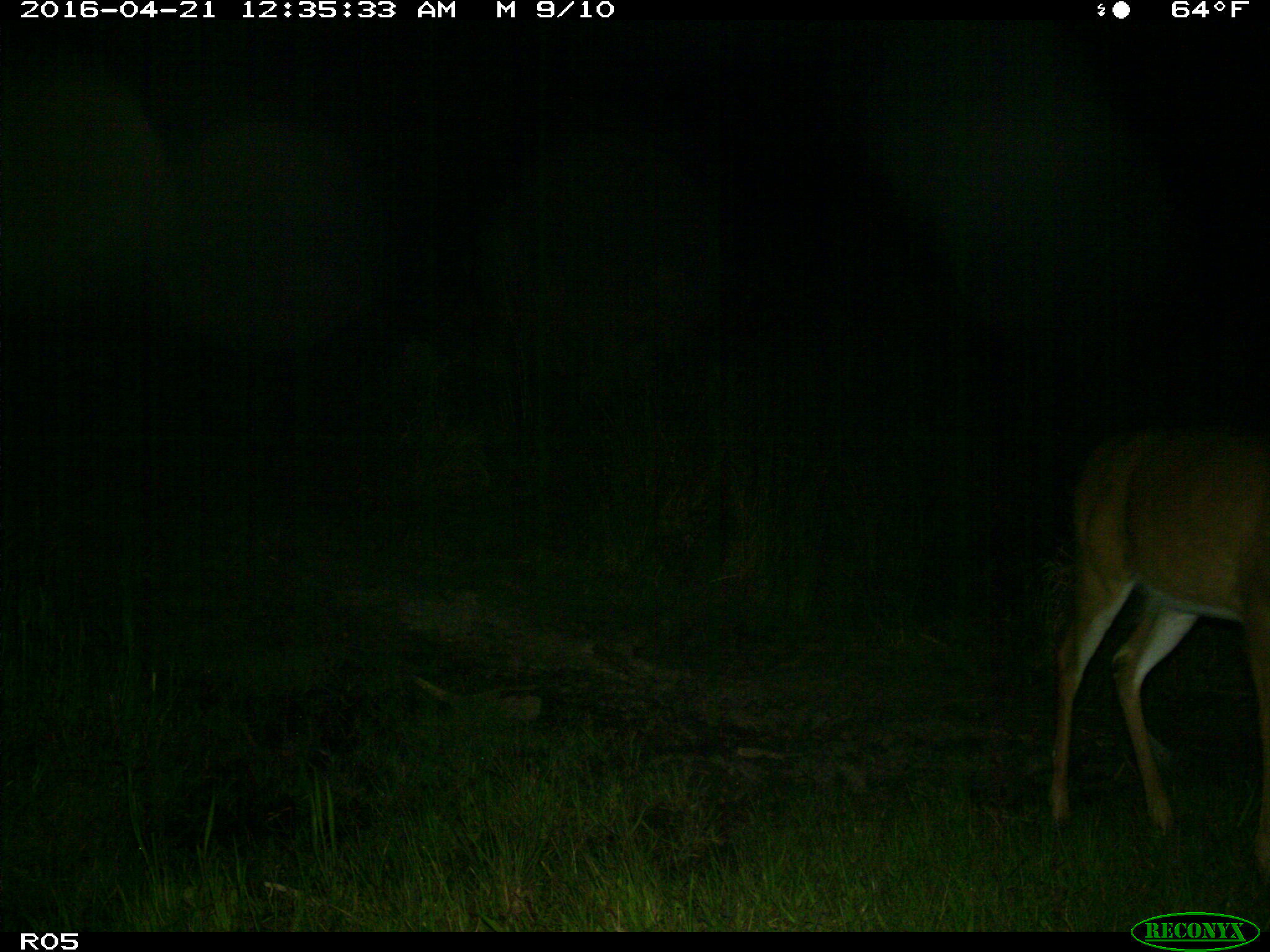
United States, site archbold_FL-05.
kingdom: Animalia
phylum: Chordata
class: Mammalia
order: Artiodactyla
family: Cervidae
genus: Odocoileus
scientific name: Odocoileus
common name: deer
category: unidentified deer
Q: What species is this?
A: Unidentified deer (deer) (Odocoileus).